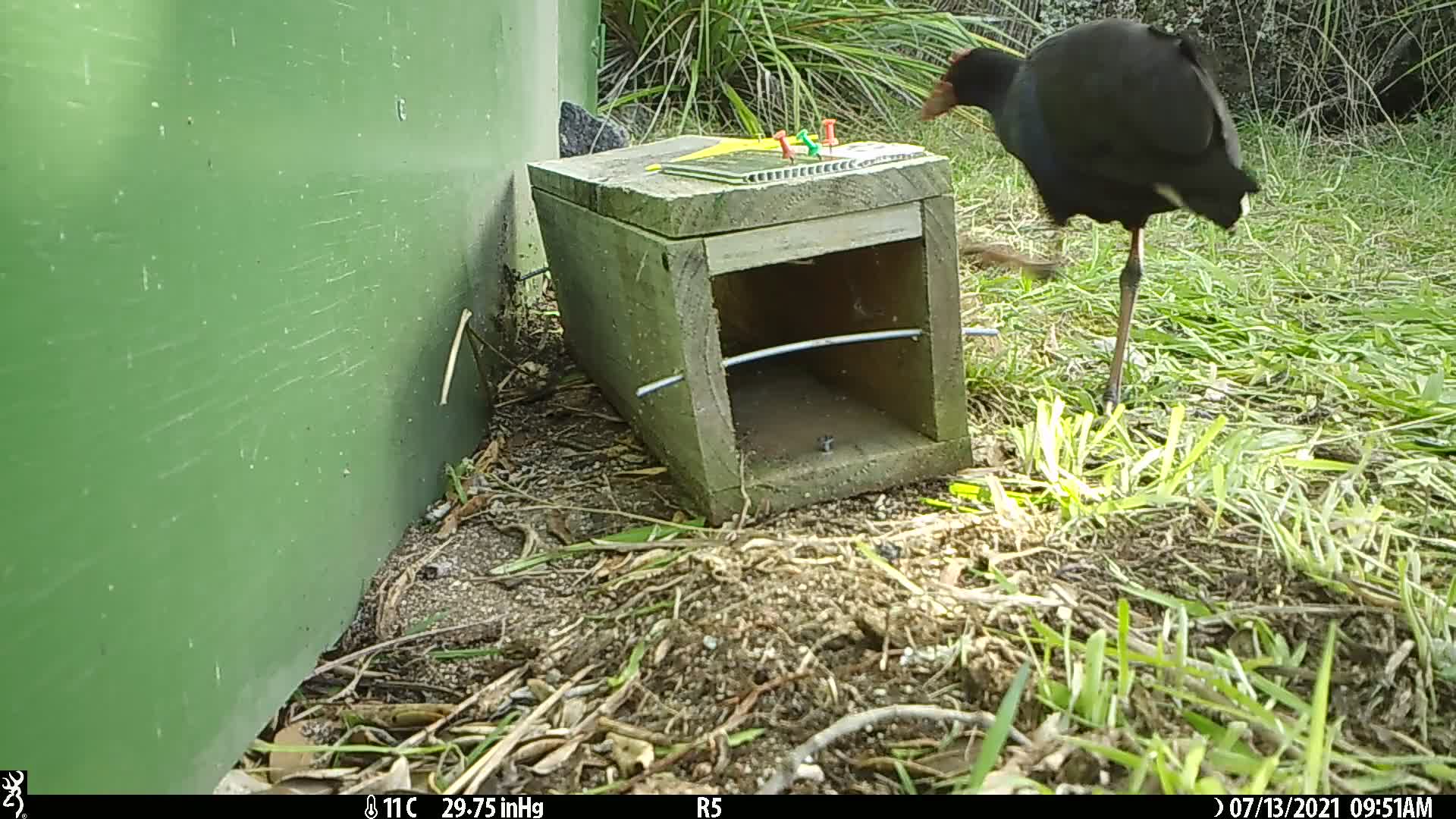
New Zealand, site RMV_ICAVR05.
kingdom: Animalia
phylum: Chordata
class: Aves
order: Gruiformes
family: Rallidae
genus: Porphyrio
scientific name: Porphyrio melanotus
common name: australasian swamphen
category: pukeko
Pukeko (australasian swamphen) (Porphyrio melanotus).